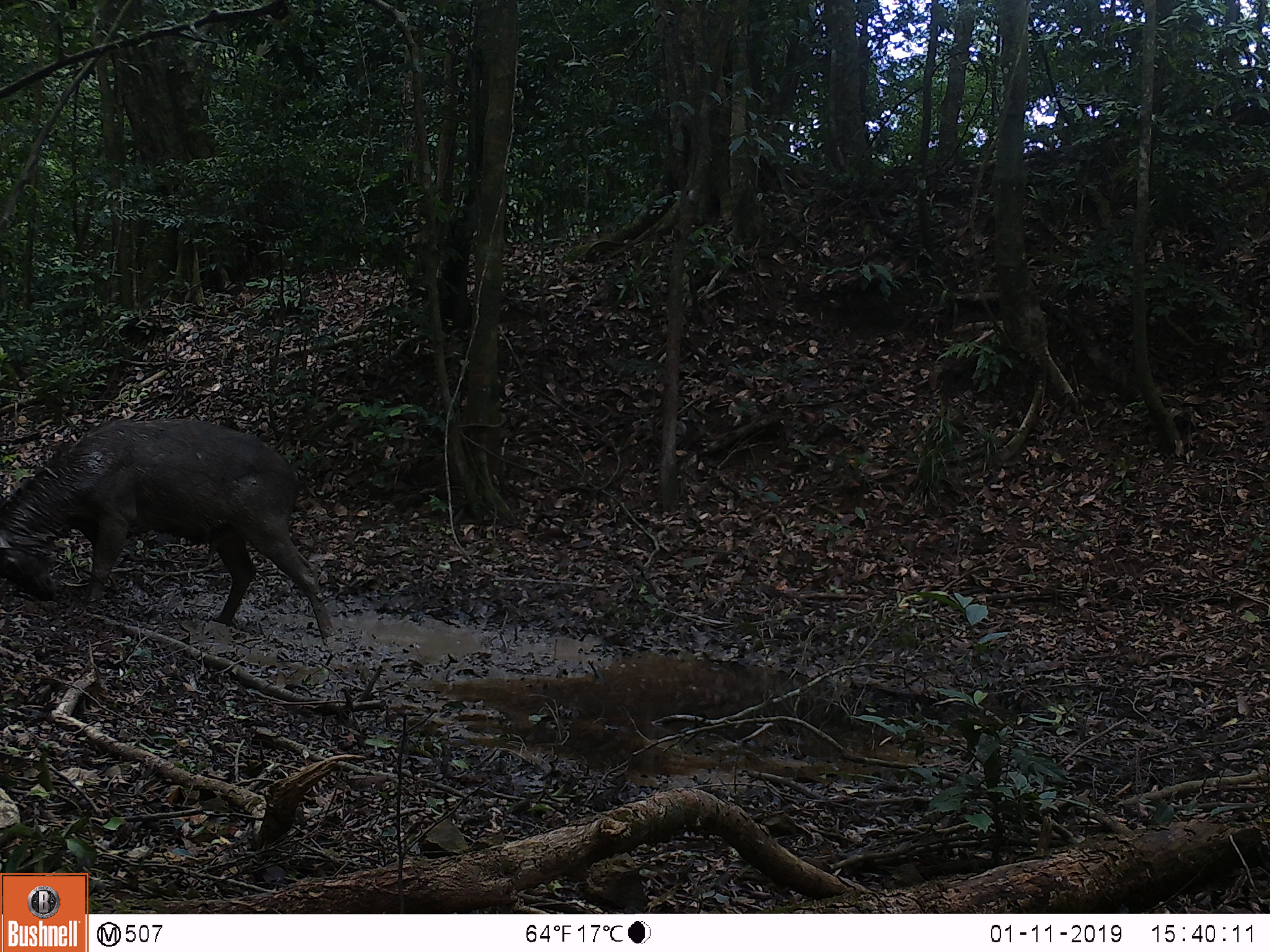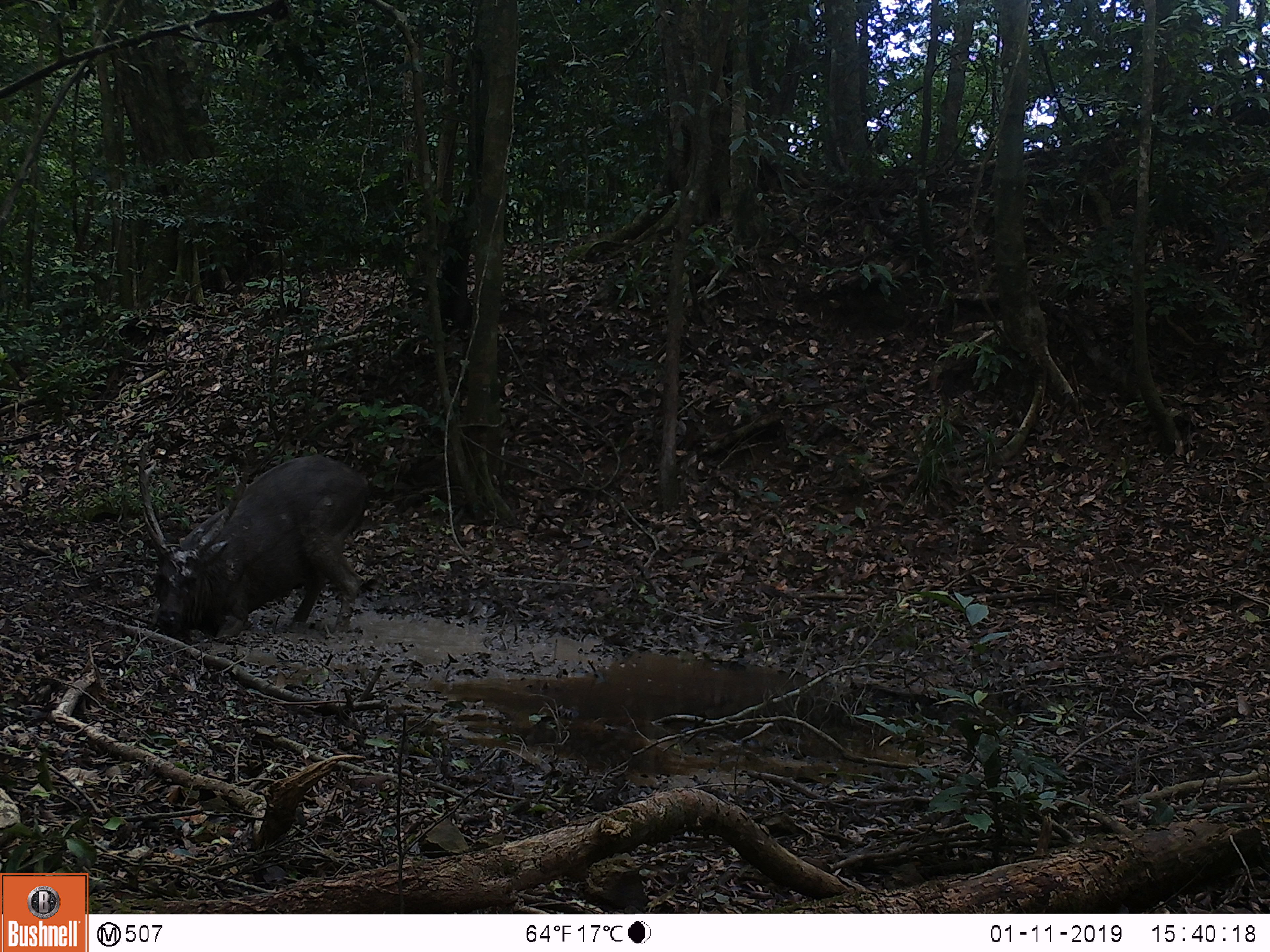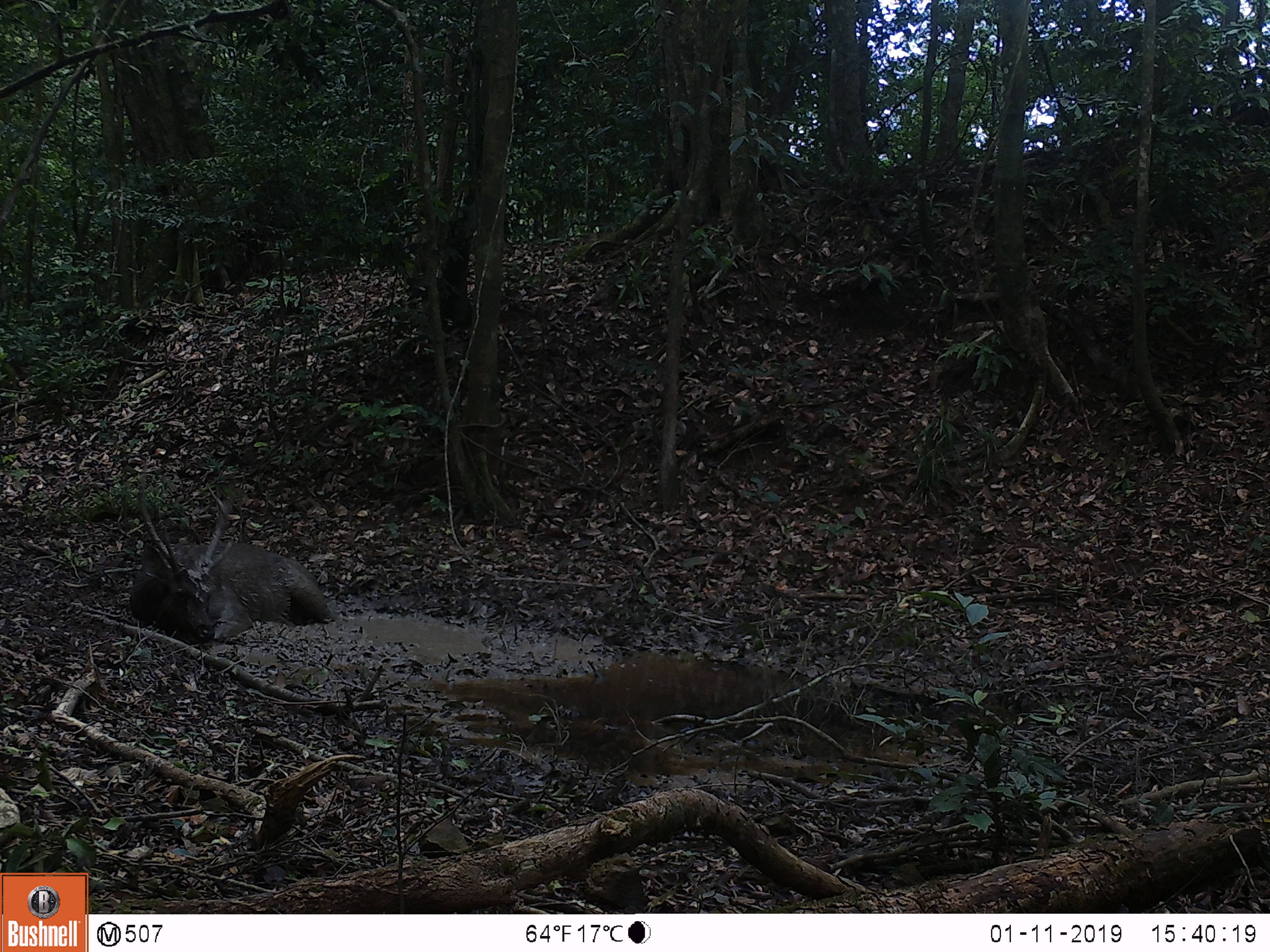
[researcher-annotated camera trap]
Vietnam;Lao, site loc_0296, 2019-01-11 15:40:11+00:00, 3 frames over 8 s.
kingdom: Animalia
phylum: Chordata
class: Mammalia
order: Artiodactyla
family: Cervidae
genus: Rusa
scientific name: Rusa unicolor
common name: sambar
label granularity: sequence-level